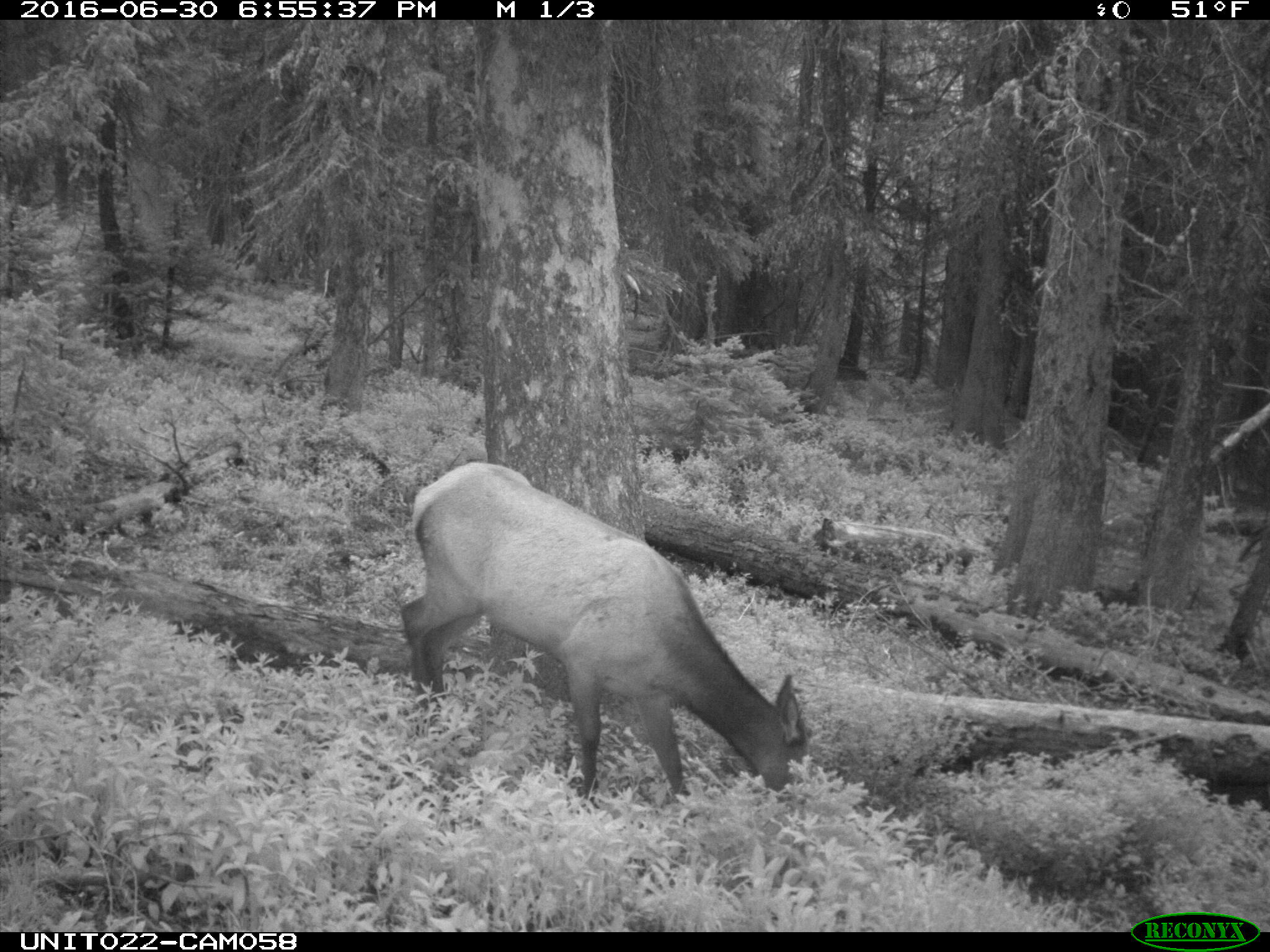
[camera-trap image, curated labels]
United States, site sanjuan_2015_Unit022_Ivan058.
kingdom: Animalia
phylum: Chordata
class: Mammalia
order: Artiodactyla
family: Cervidae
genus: Cervus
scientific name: Cervus elaphus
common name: red deer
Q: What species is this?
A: Cervus elaphus (red deer).